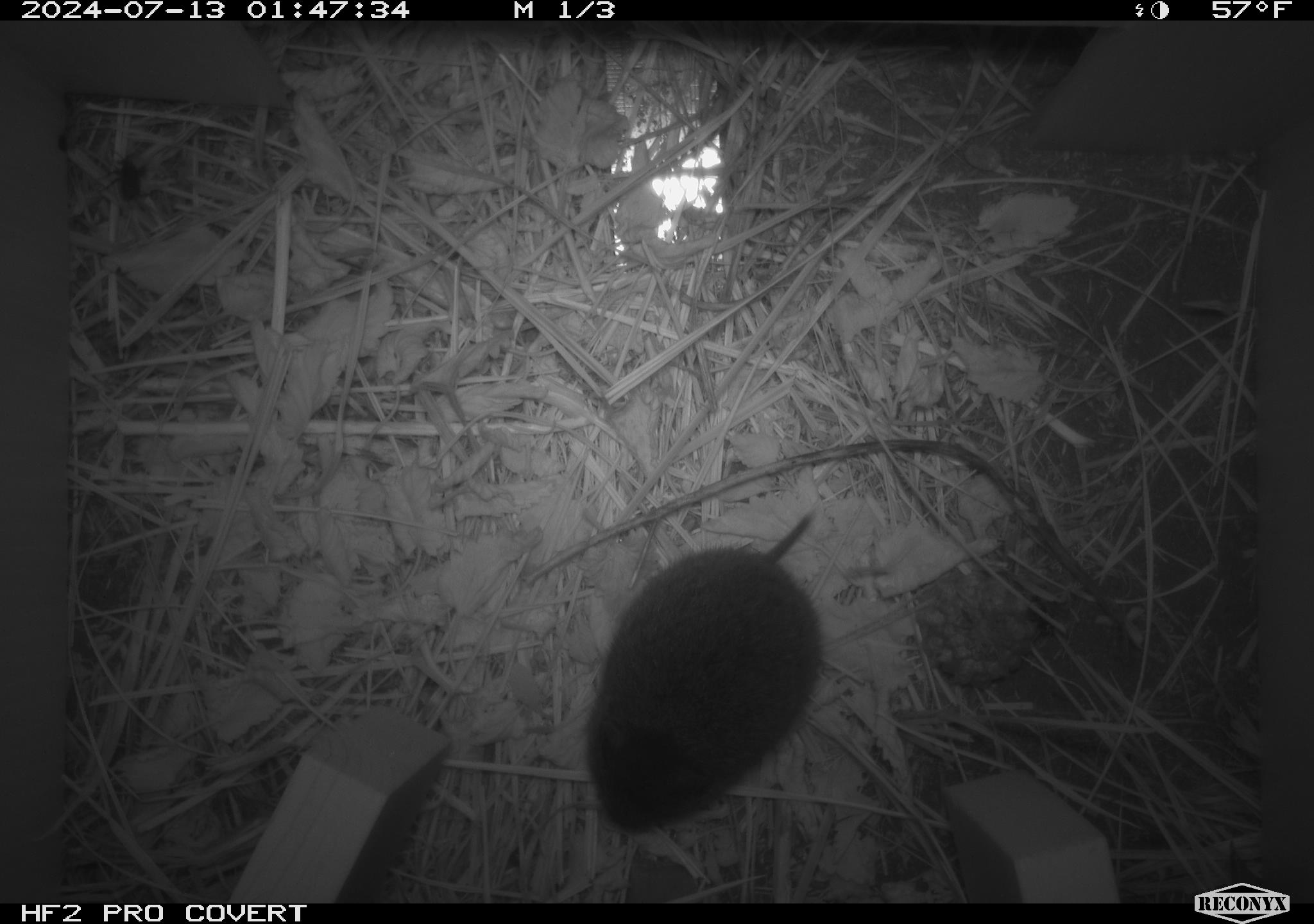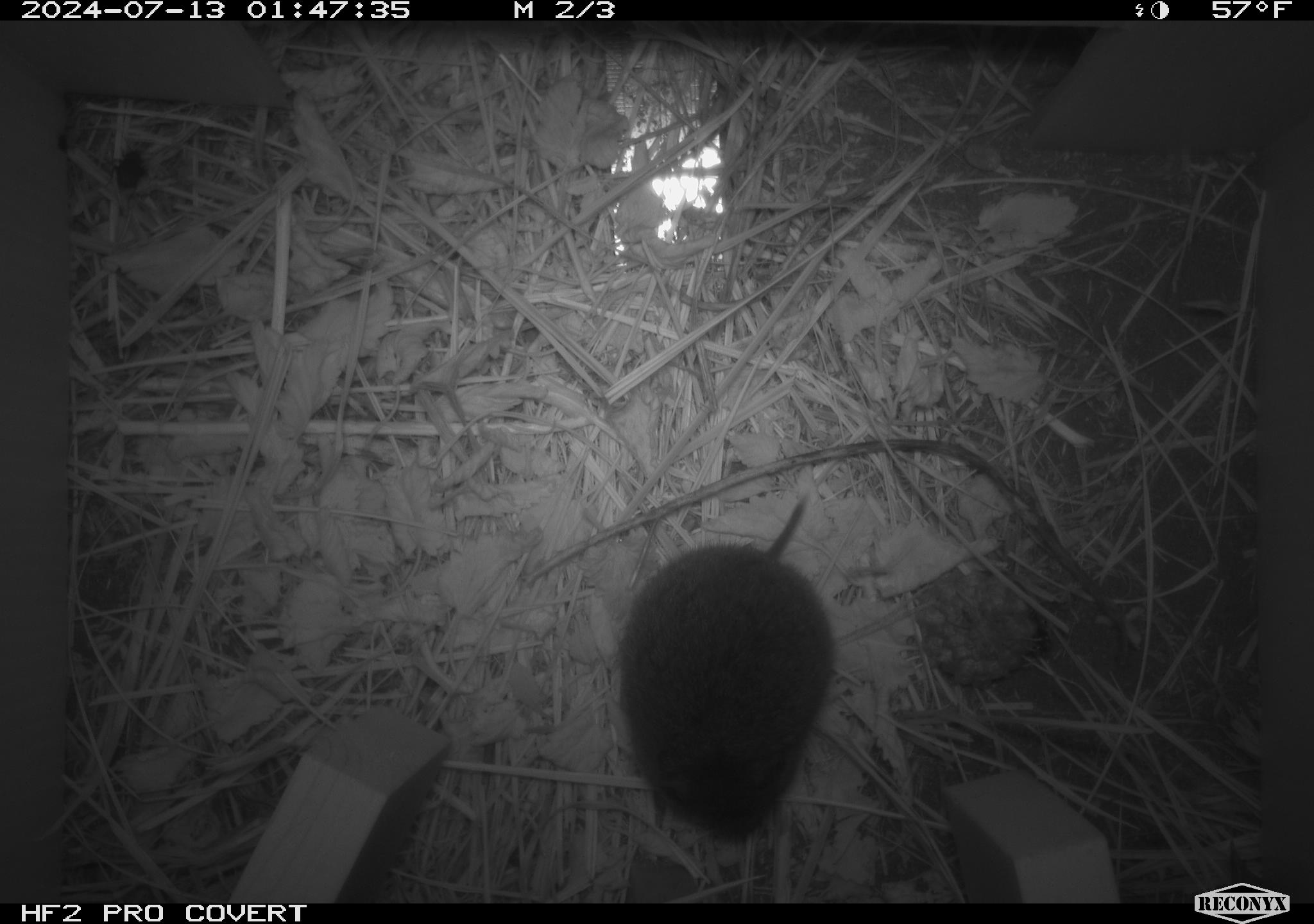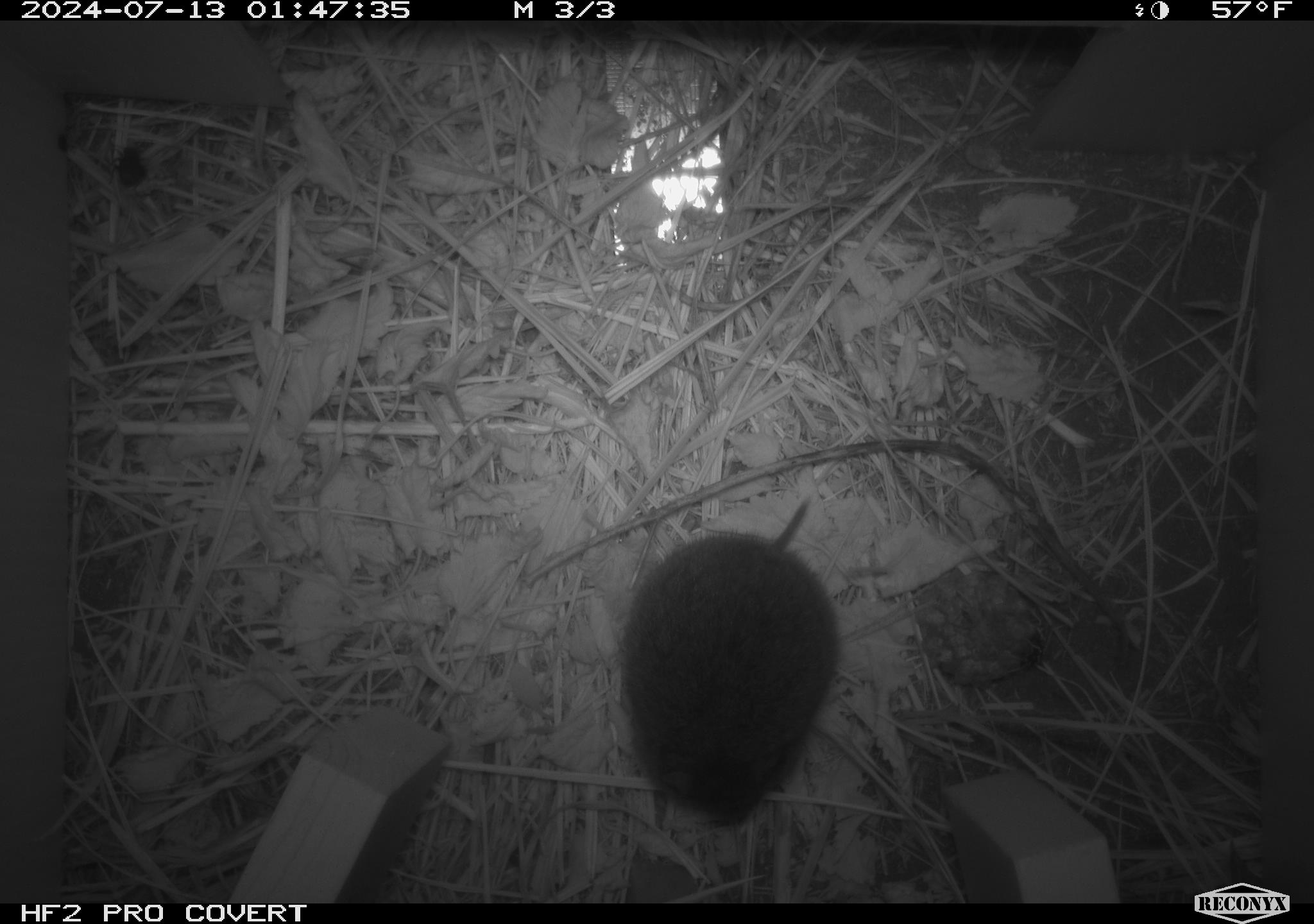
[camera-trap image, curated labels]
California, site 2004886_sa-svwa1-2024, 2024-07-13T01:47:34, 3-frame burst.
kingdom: Animalia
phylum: Chordata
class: Mammalia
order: Rodentia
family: Cricetidae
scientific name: Arvicolinae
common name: voles, lemmings, and muskrats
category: arvicolinae subfamily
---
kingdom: Animalia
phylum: Arthropoda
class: Insecta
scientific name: Insecta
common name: insect